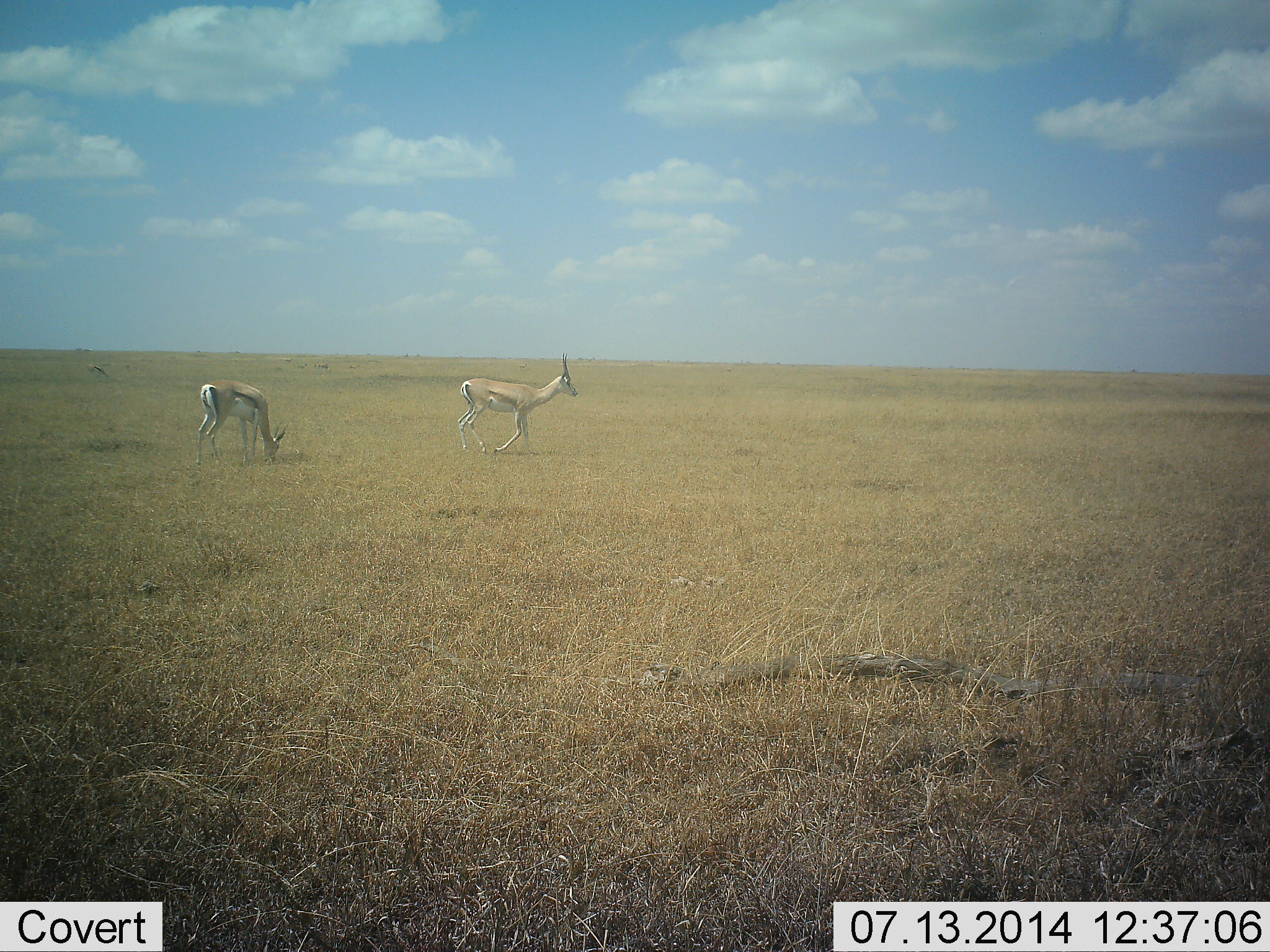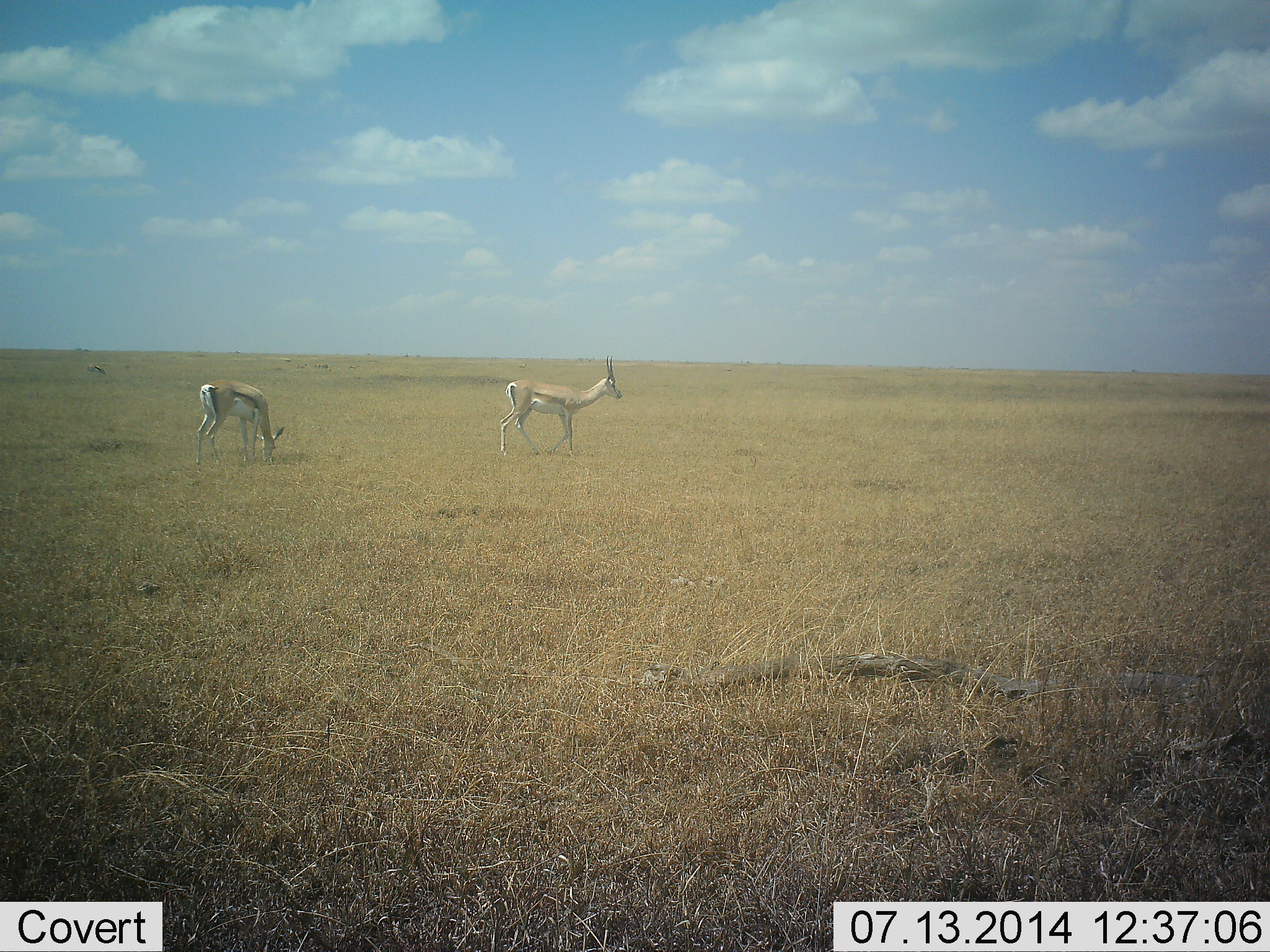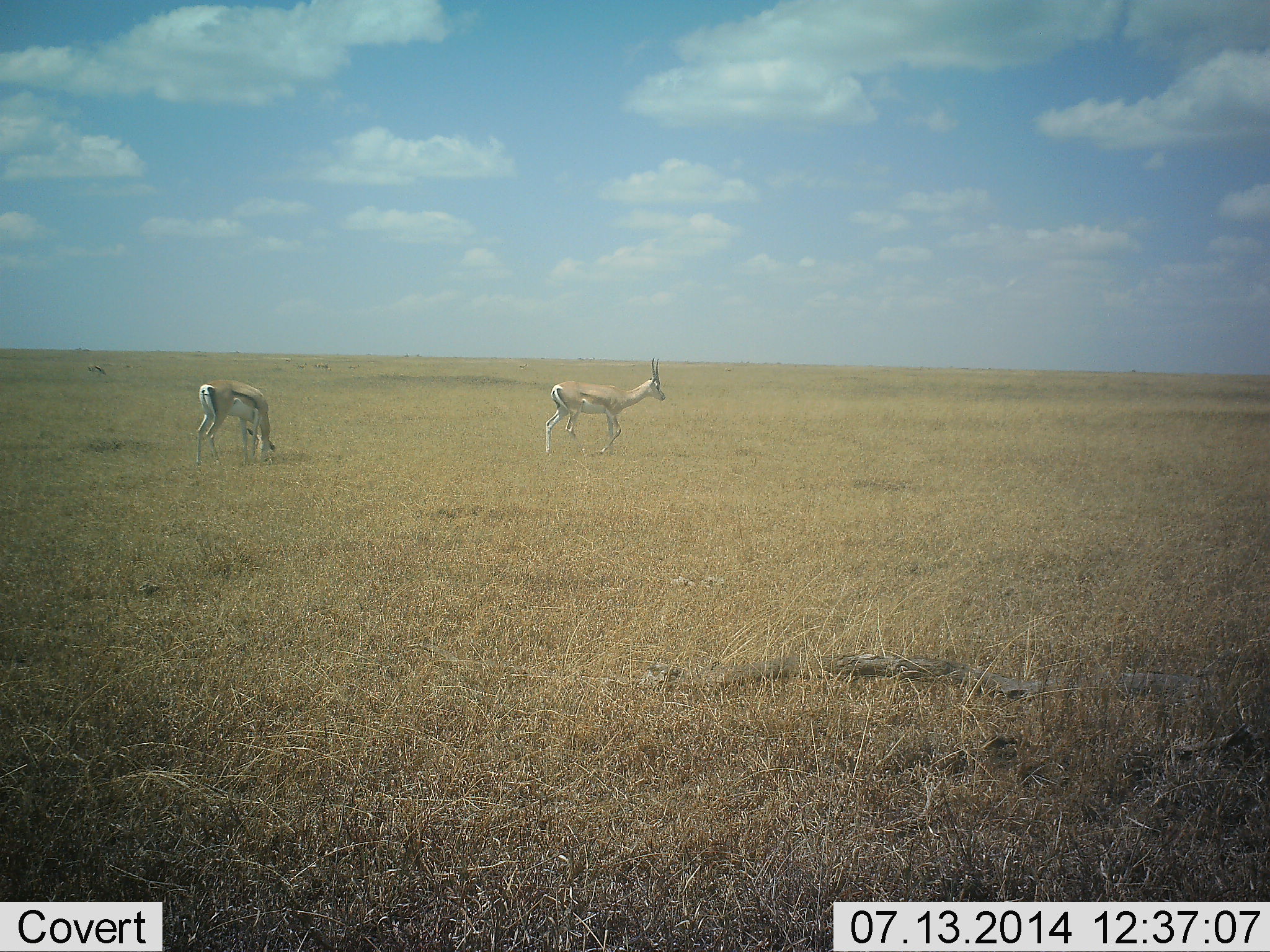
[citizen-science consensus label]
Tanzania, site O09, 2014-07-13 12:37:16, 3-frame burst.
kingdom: Animalia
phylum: Chordata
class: Mammalia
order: Artiodactyla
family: Bovidae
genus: Eudorcas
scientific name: Eudorcas thomsonii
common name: thomson's gazelle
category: gazellethomsons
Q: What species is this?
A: Gazellethomsons (thomson's gazelle) (Eudorcas thomsonii).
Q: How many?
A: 2.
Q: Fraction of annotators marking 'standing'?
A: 20%.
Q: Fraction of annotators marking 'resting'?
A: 0%.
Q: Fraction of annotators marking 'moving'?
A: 60%.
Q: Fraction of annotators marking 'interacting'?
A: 0%.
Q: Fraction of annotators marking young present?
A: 0%.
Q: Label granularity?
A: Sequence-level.